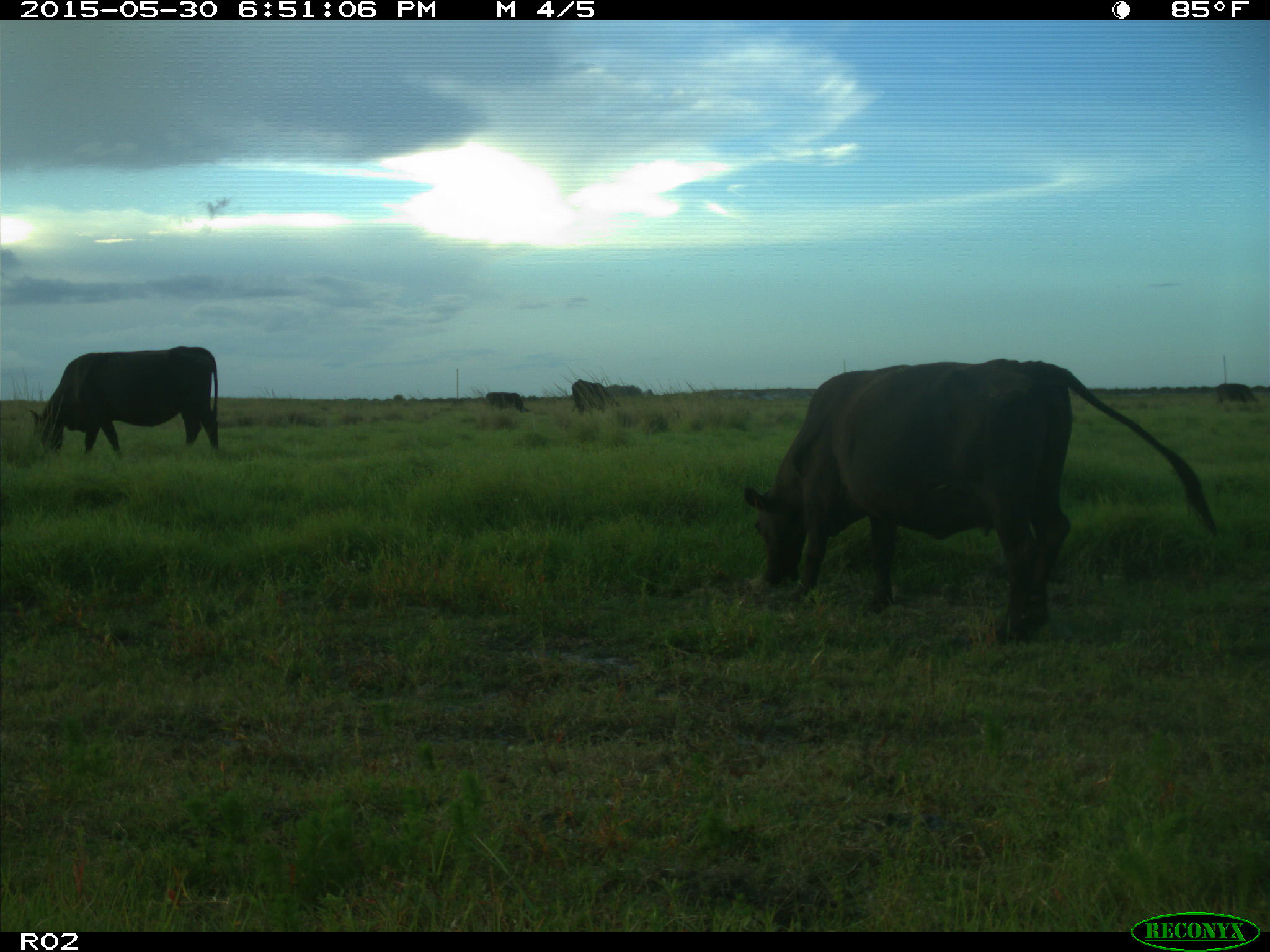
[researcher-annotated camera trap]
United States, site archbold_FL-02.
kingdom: Animalia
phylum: Chordata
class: Mammalia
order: Artiodactyla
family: Bovidae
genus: Bos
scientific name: Bos taurus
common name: domestic cow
Bos taurus (domestic cow).